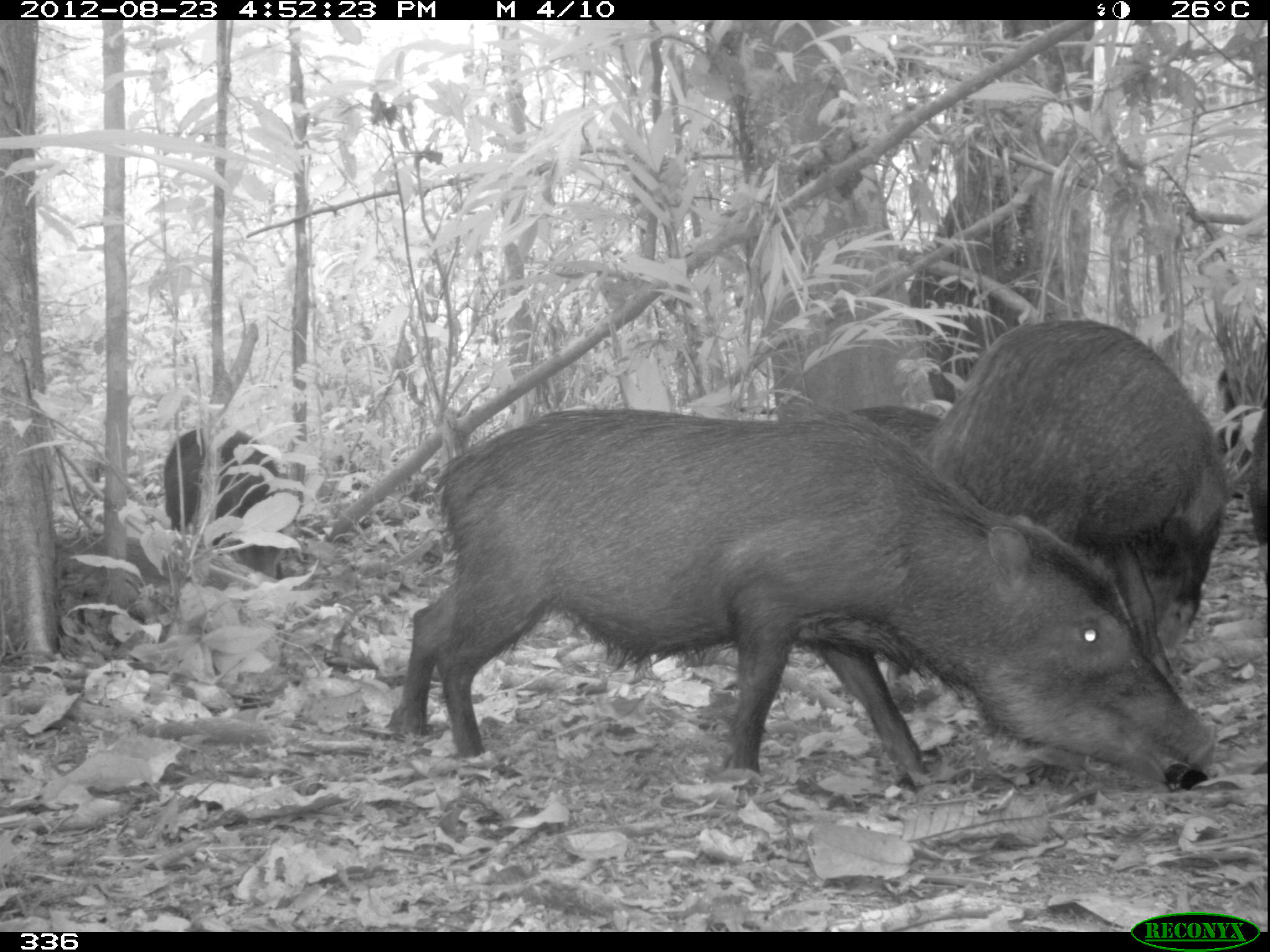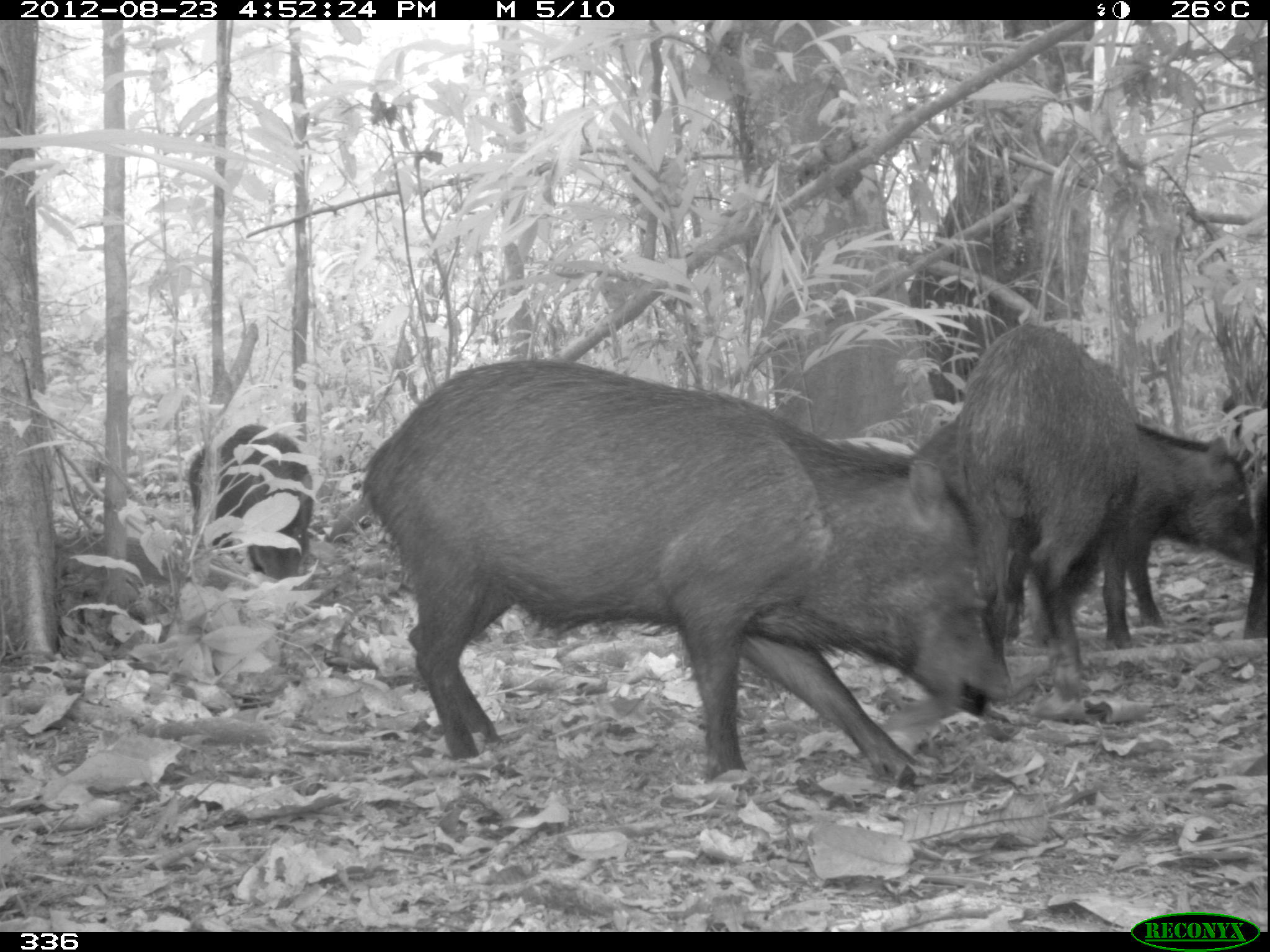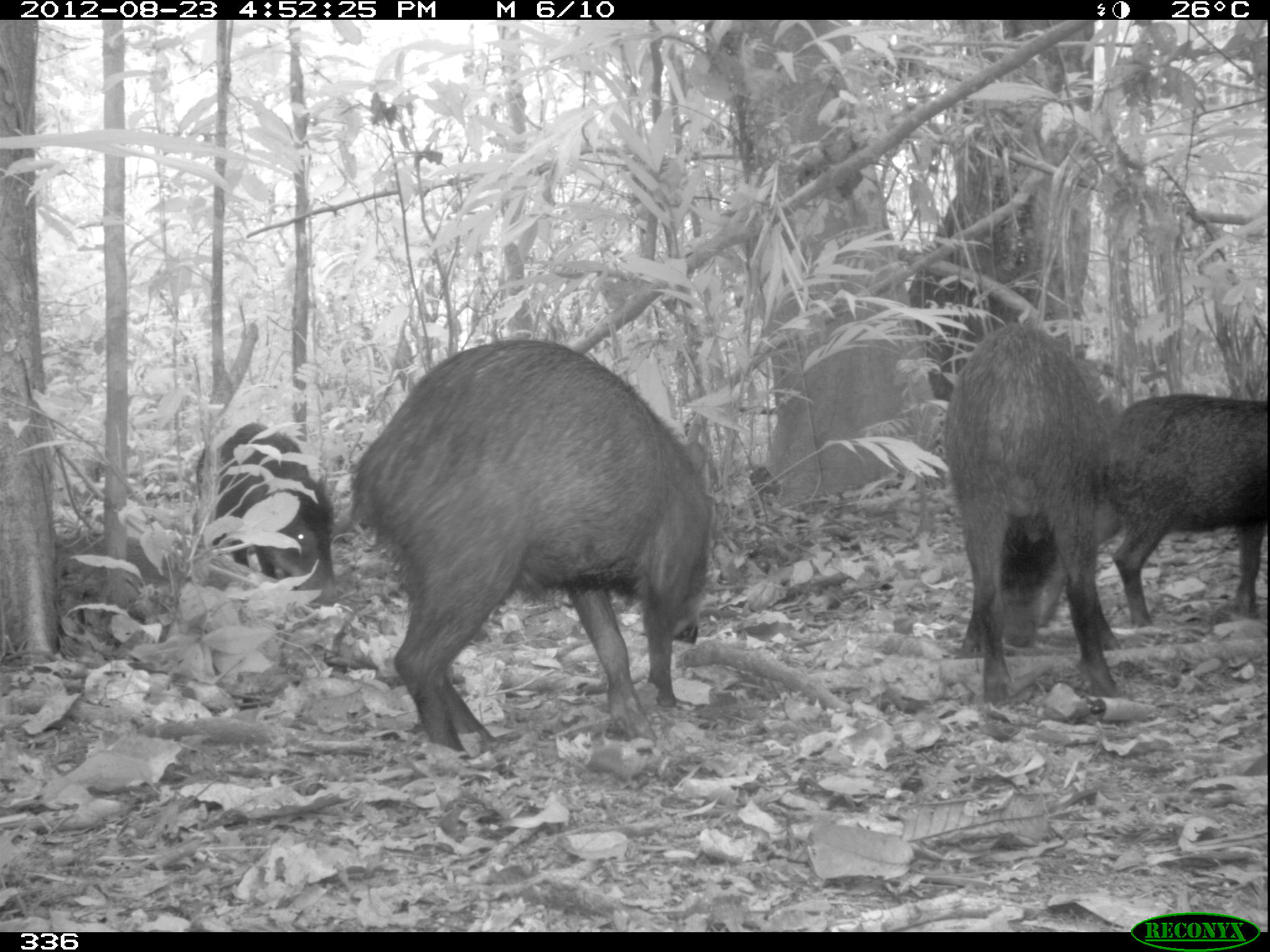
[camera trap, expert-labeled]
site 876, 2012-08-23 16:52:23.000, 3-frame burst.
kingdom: Animalia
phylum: Chordata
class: Mammalia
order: Artiodactyla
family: Tayassuidae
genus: Tayassu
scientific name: Tayassu pecari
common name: white-lipped peccary